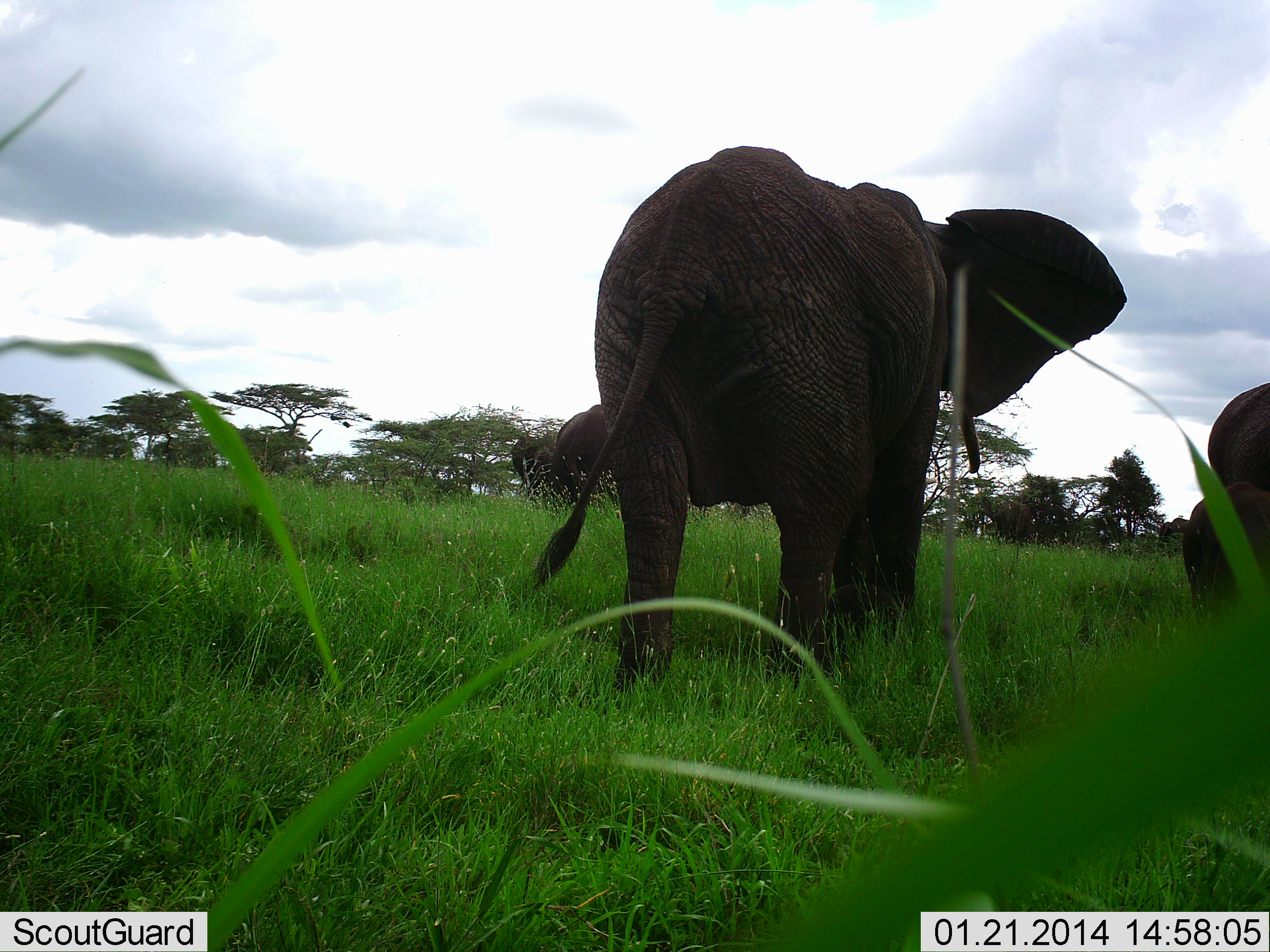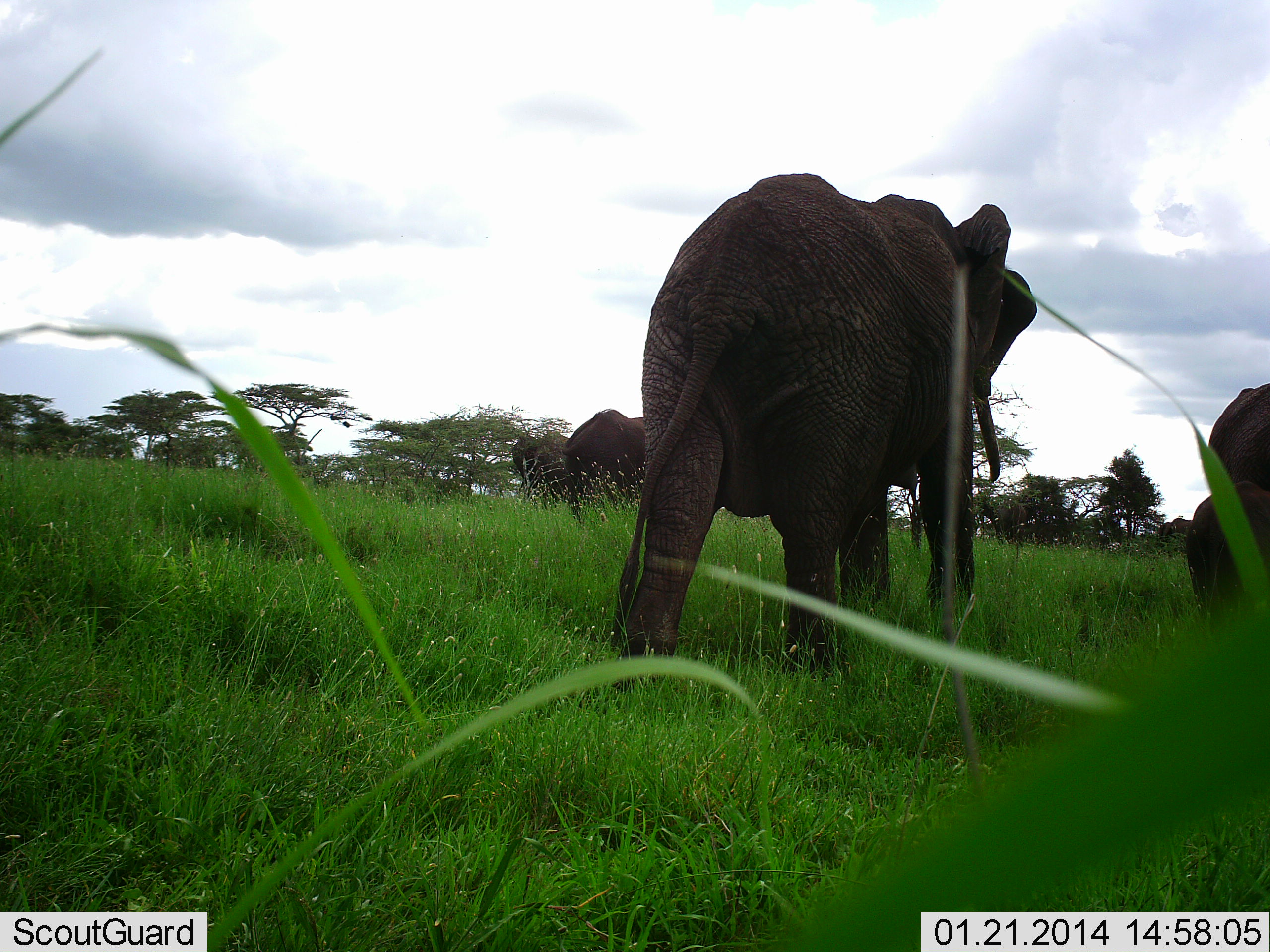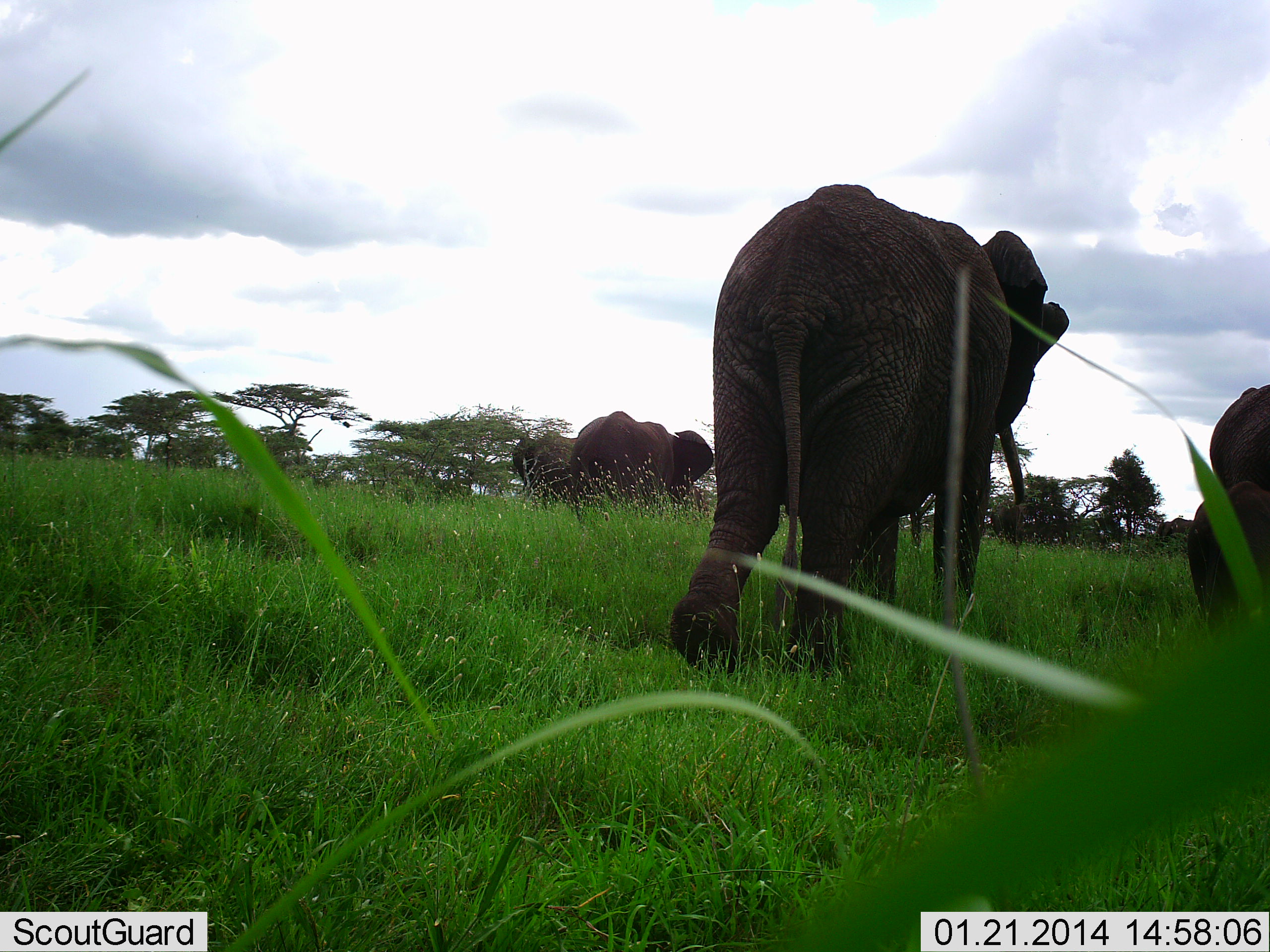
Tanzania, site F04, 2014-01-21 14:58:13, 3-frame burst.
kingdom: Animalia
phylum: Chordata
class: Mammalia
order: Proboscidea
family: Elephantidae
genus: Loxodonta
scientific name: Loxodonta africana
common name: african bush elephant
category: elephant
Elephant (african bush elephant) (Loxodonta africana), count 5. Behavior (volunteer vote fractions): standing 30%, resting 0%, moving 100%, interacting 0%. Young present (vote fraction): 60%. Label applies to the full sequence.